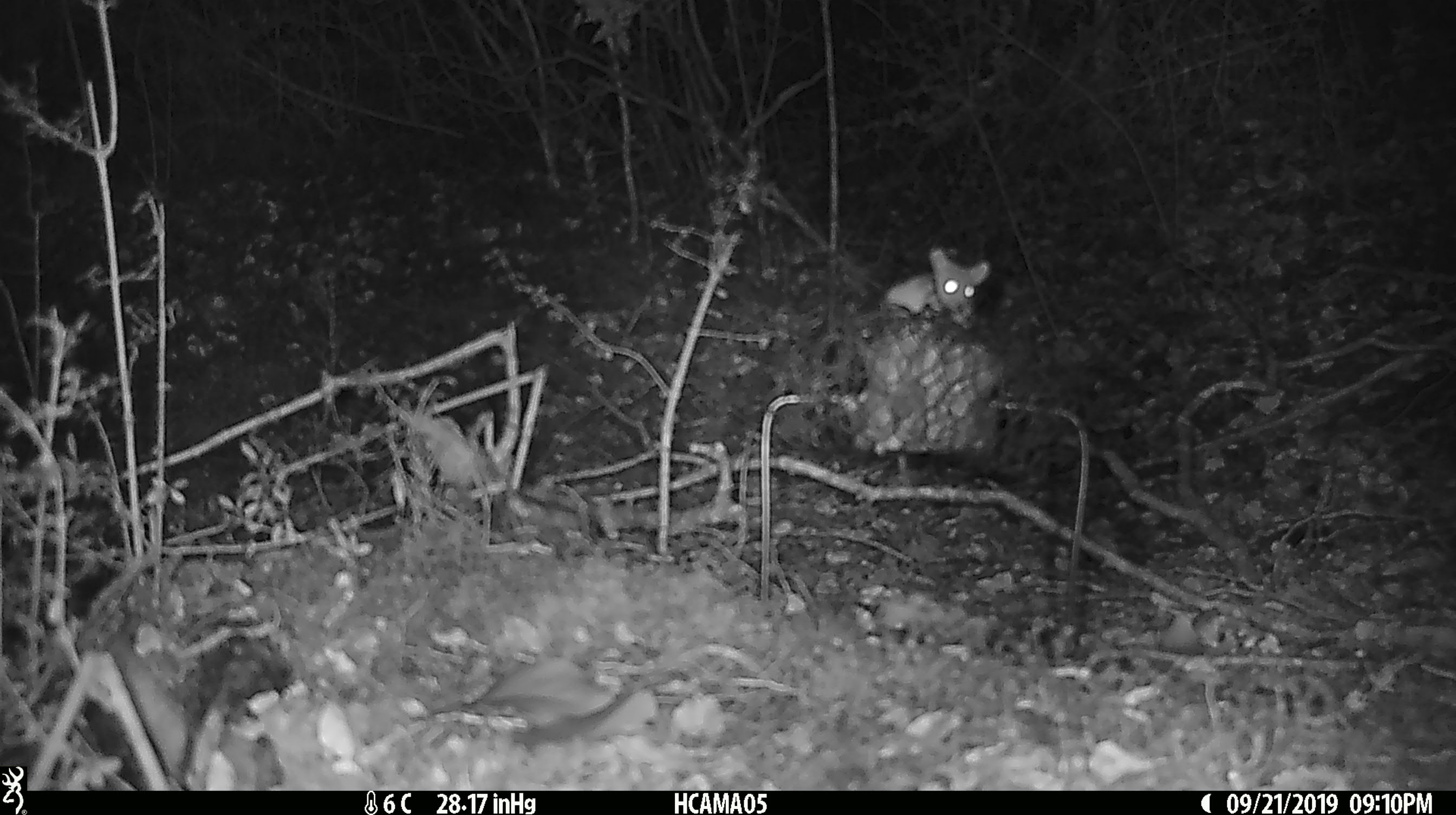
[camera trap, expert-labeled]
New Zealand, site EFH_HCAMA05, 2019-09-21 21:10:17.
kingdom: Animalia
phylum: Chordata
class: Mammalia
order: Rodentia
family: Muridae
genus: Mus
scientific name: Mus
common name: mouse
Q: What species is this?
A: Mouse (Mus).